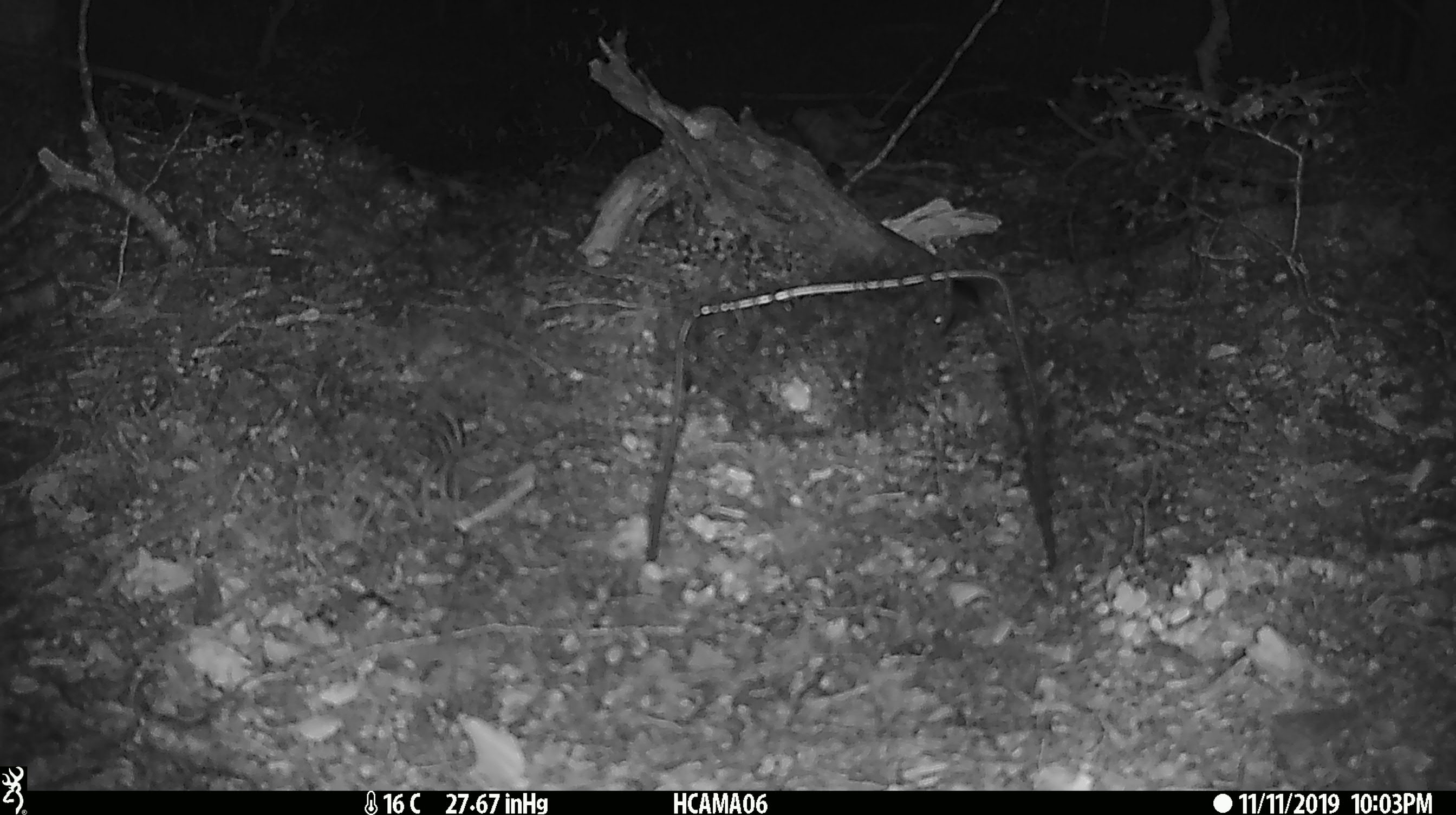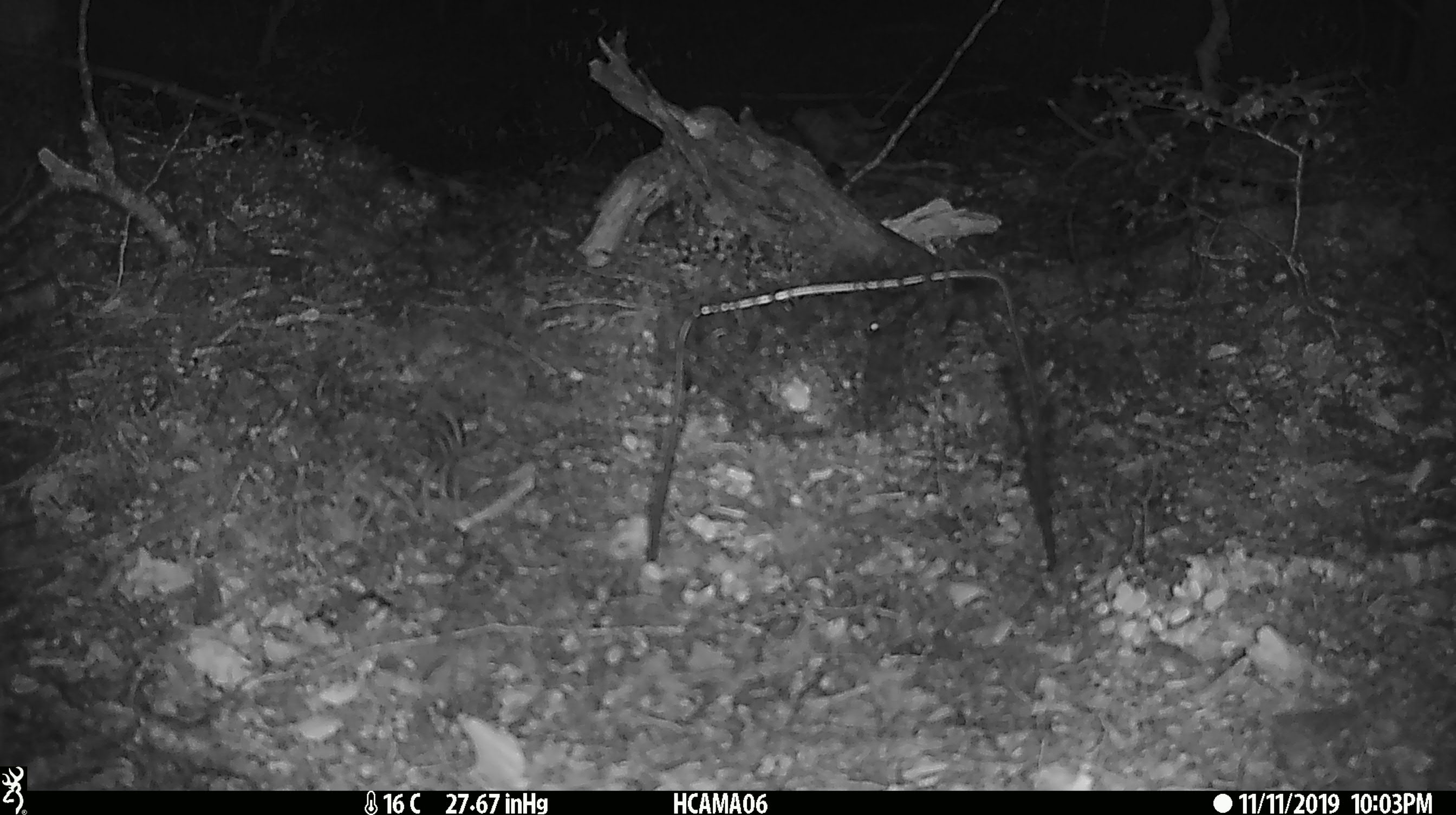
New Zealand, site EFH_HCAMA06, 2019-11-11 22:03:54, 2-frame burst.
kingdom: Animalia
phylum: Chordata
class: Mammalia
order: Rodentia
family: Muridae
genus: Mus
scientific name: Mus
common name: mouse